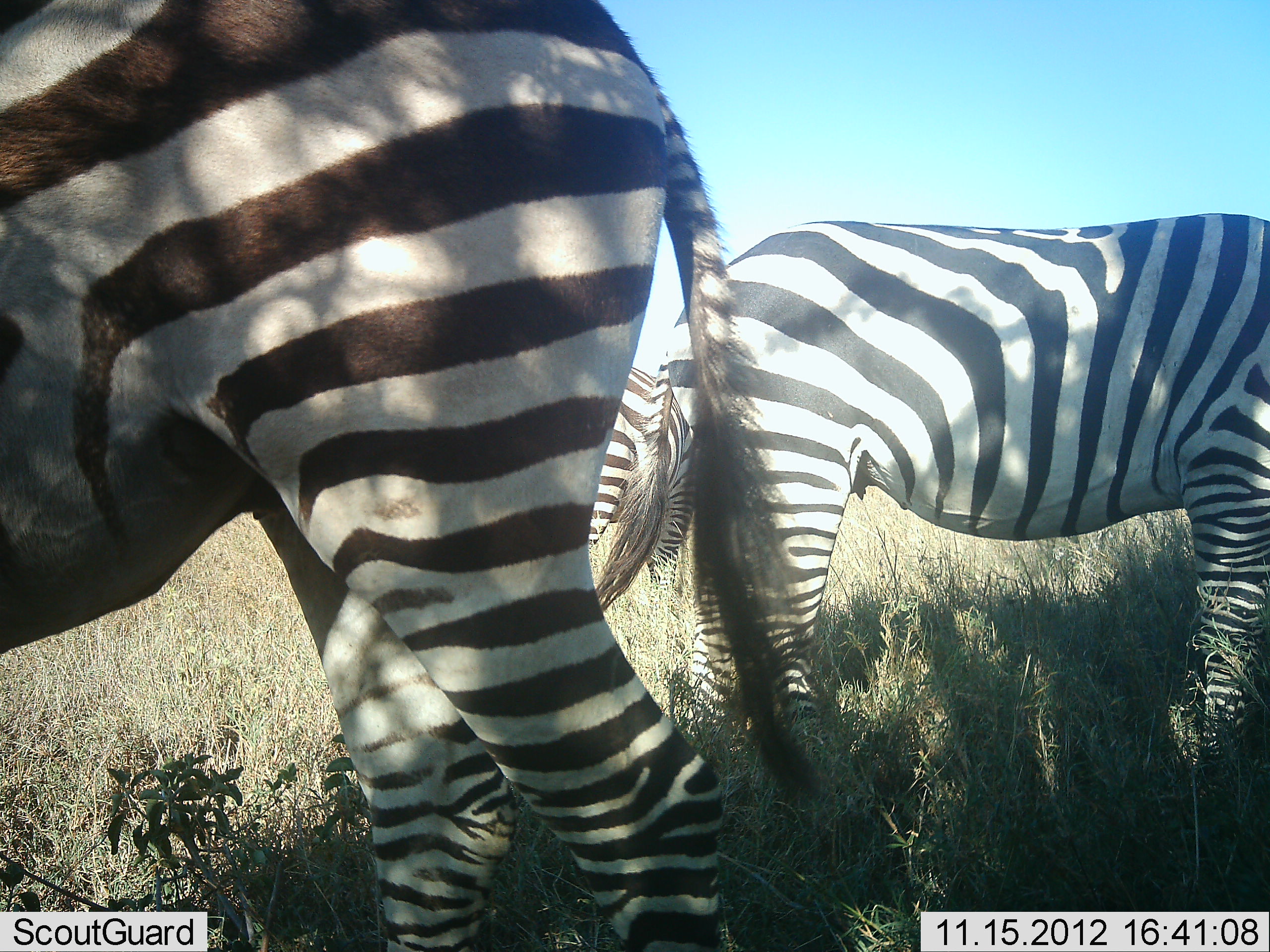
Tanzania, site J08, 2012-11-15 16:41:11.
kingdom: Animalia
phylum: Chordata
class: Mammalia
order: Perissodactyla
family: Equidae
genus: Equus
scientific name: Equus quagga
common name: plains zebra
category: zebra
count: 3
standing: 80%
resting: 0%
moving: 0%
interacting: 0%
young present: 0%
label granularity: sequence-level